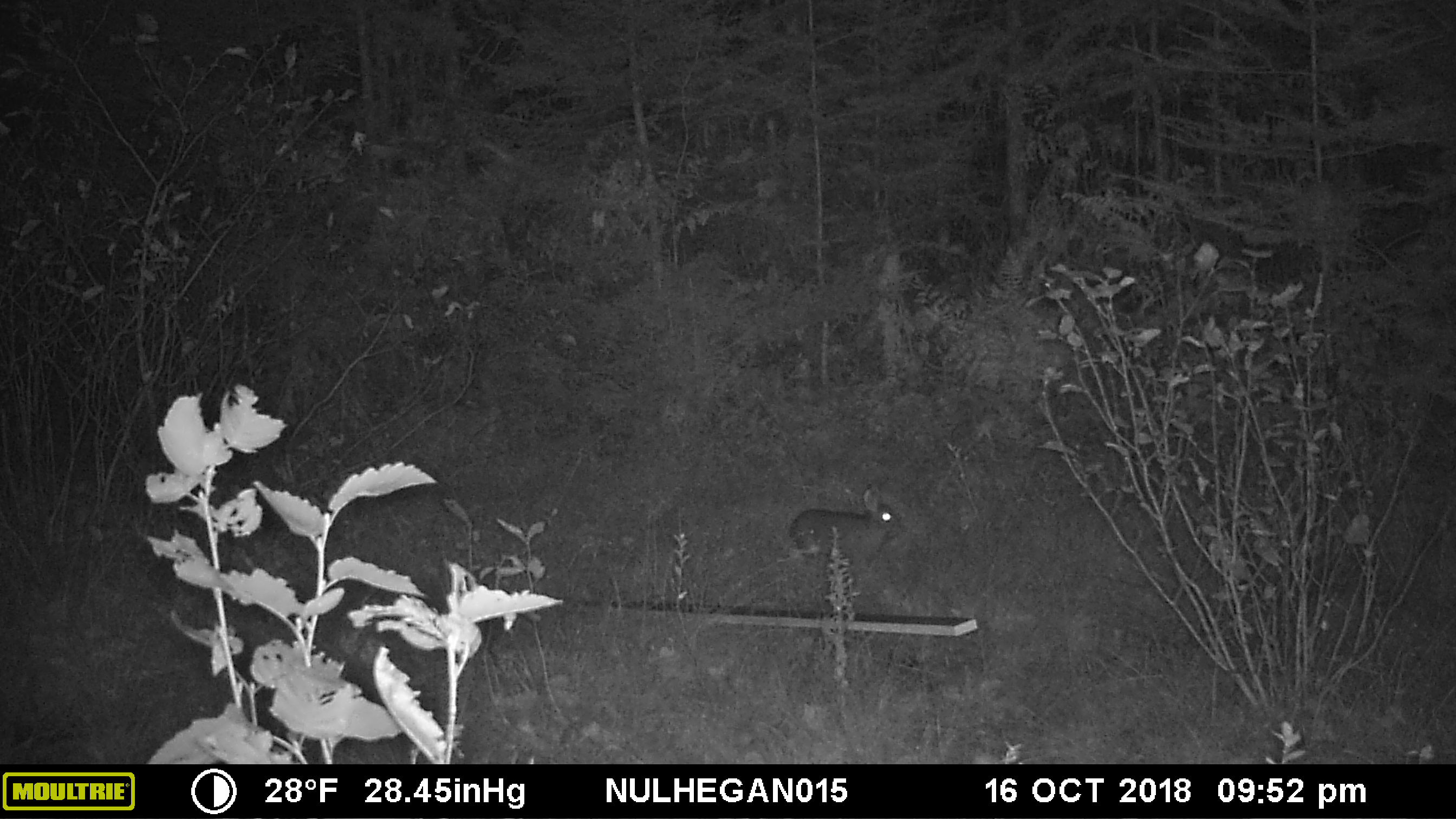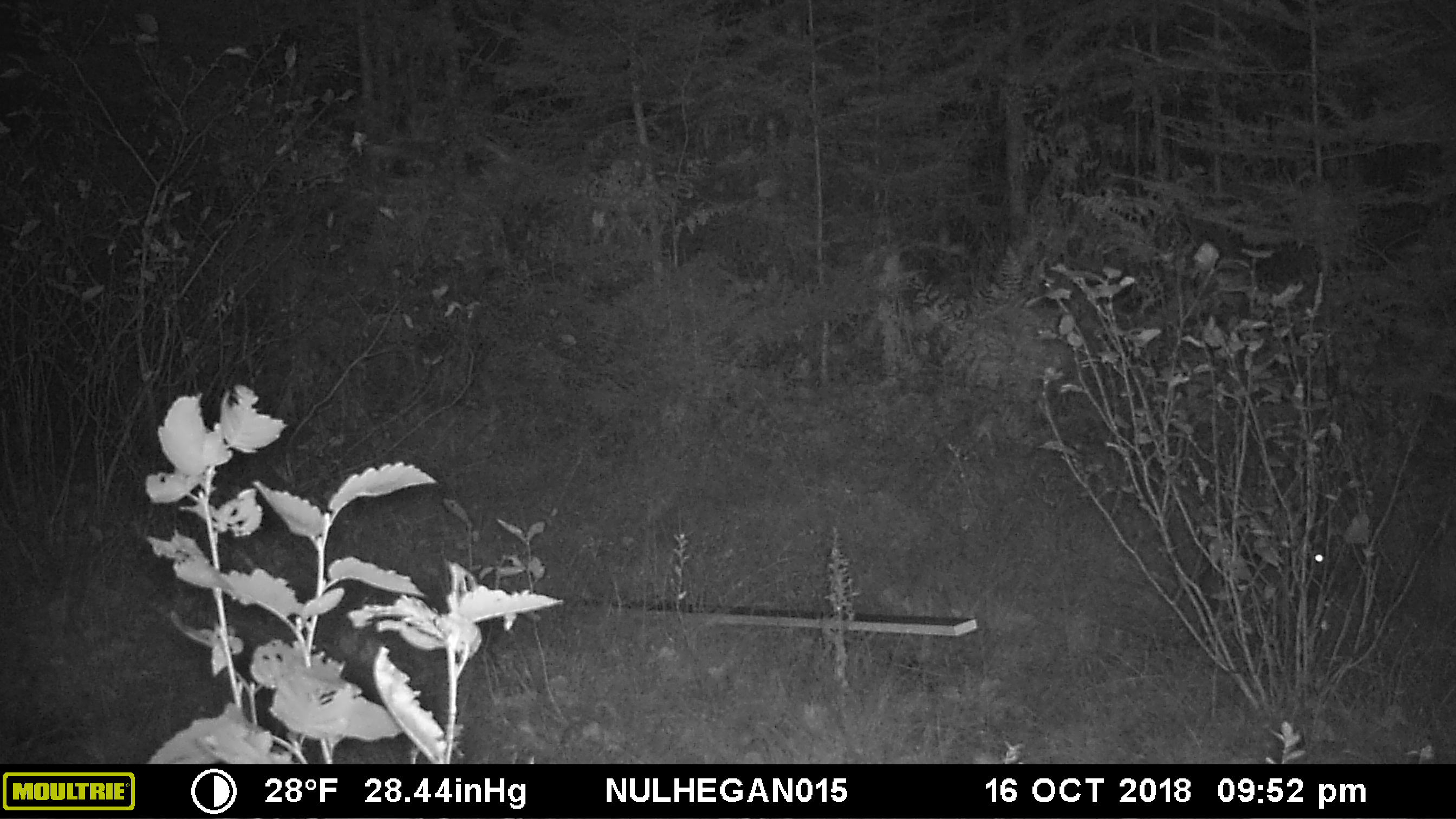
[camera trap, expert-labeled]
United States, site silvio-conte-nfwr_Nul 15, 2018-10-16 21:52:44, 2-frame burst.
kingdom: Animalia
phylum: Chordata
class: Mammalia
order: Lagomorpha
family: Leporidae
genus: Lepus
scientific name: Lepus americanus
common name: snowshoe hare